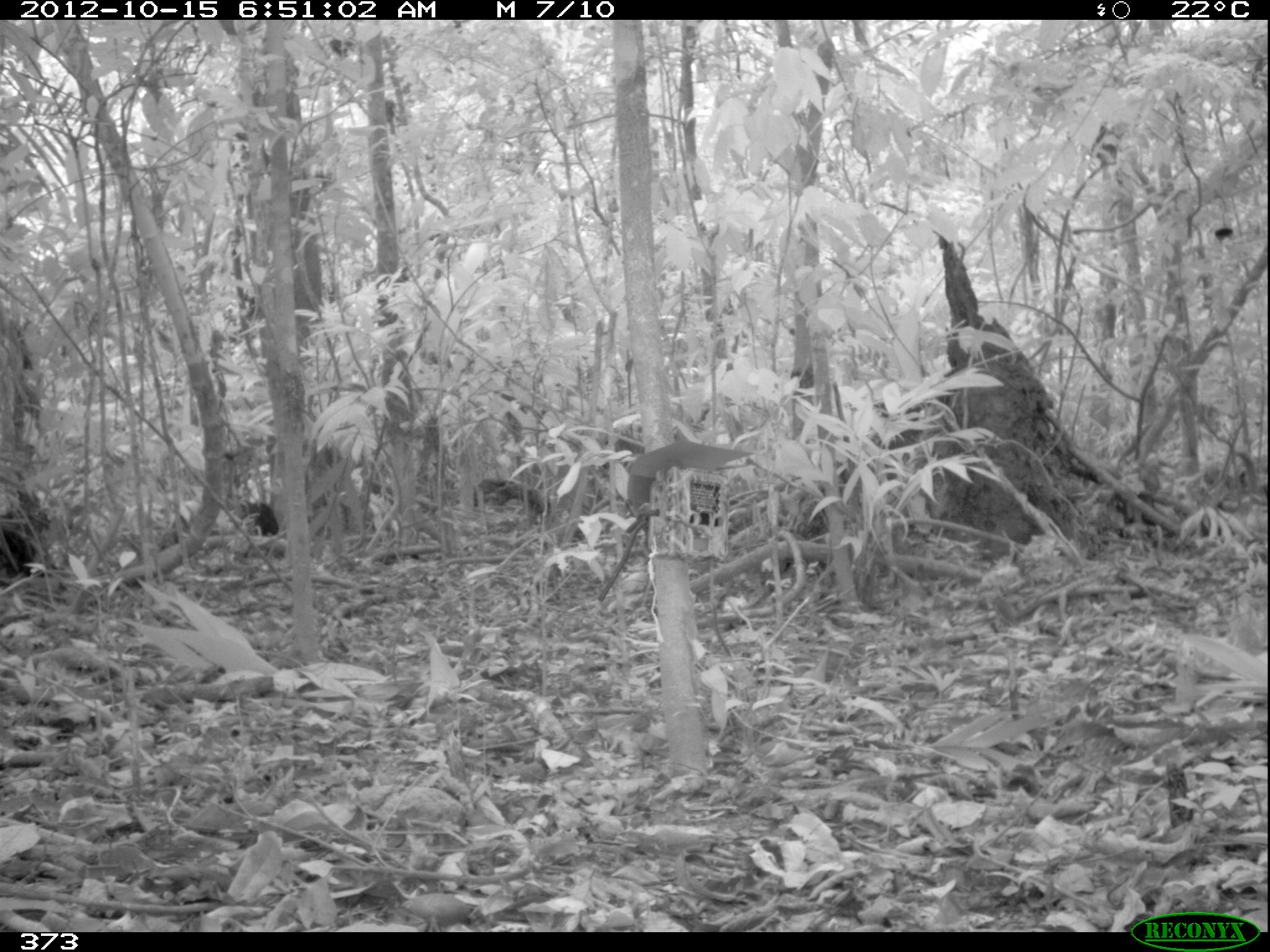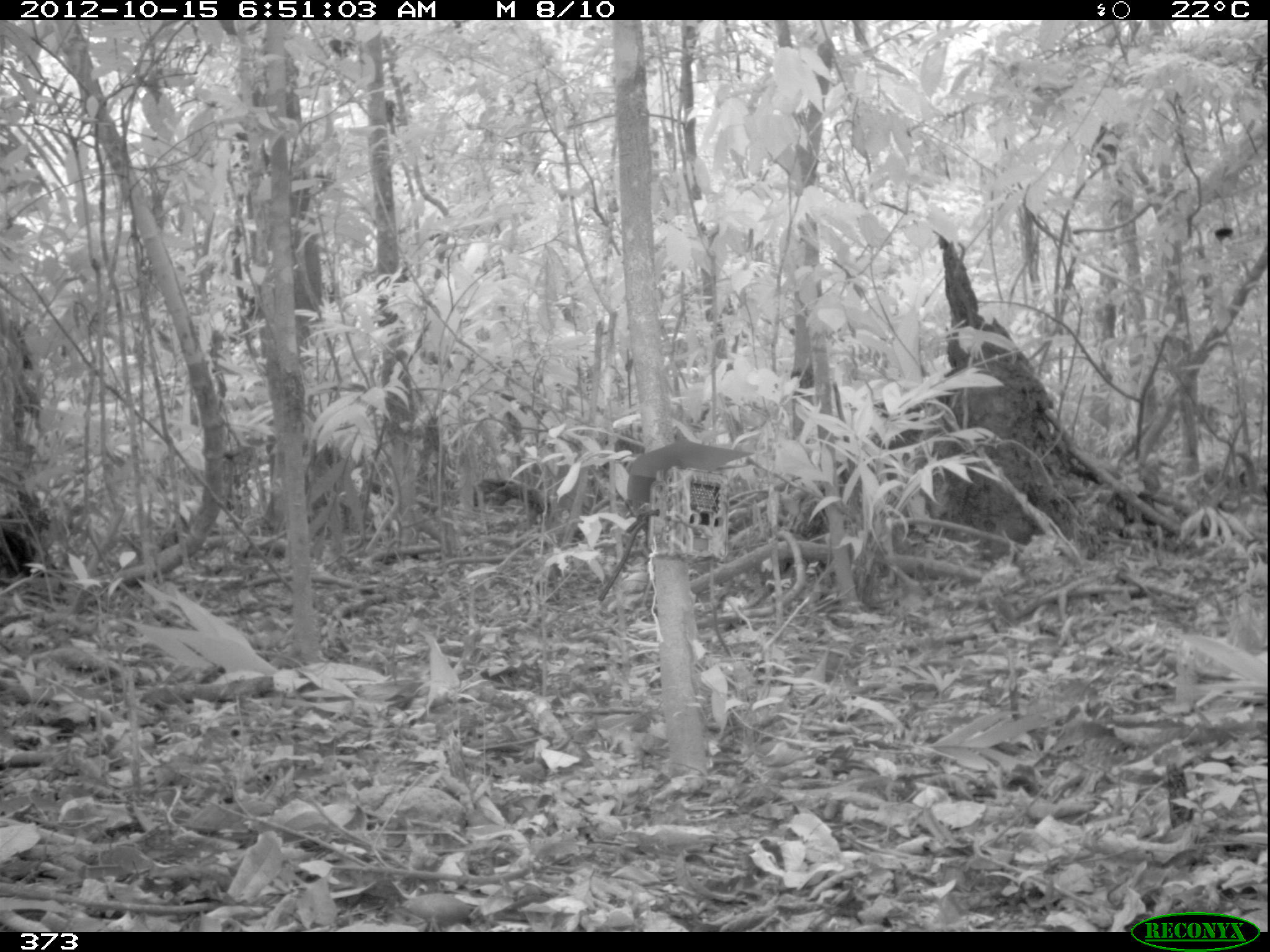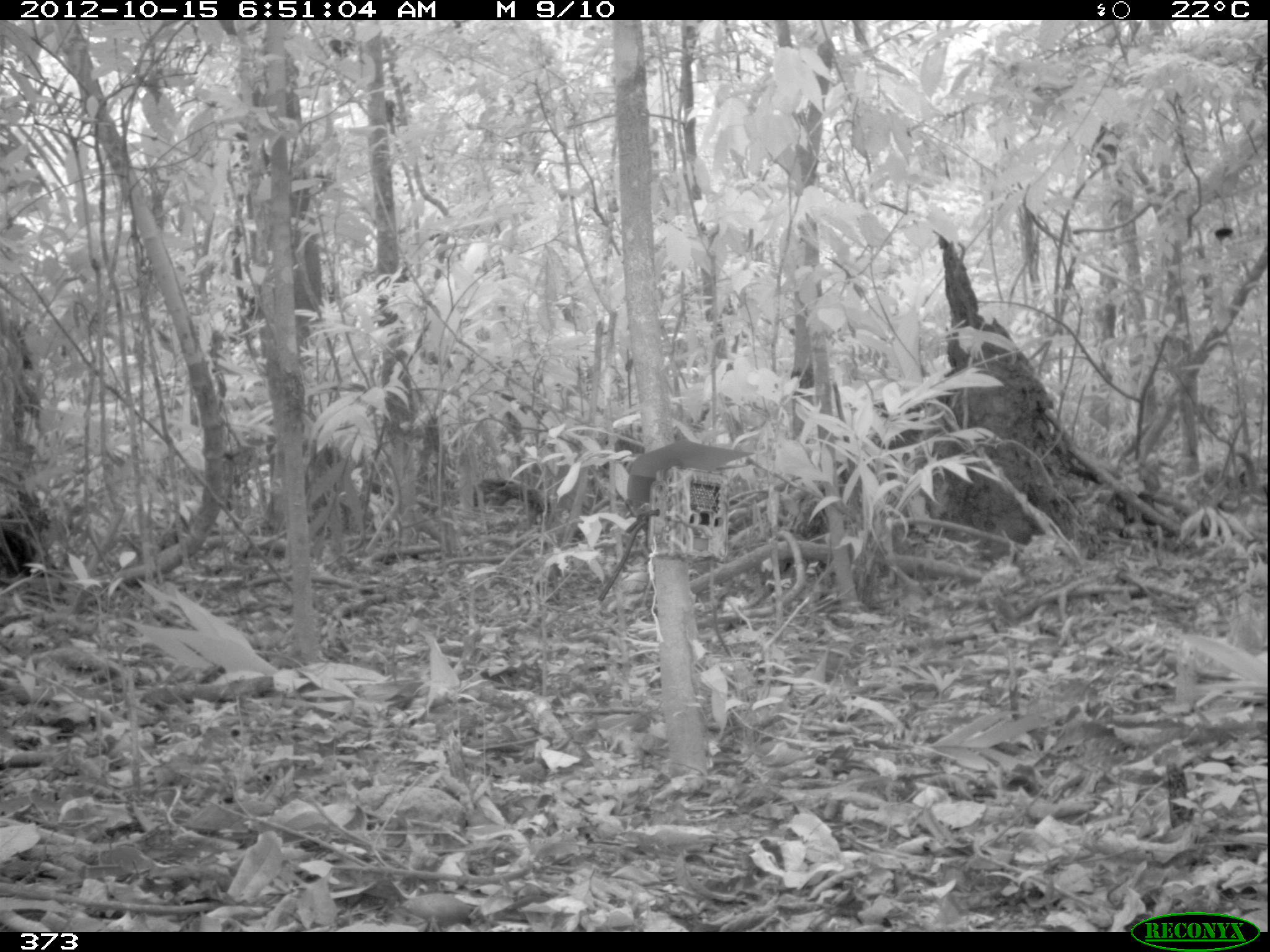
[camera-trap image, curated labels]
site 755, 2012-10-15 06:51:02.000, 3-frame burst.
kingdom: Animalia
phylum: Chordata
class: Mammalia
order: Carnivora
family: Canidae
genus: Atelocynus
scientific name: Atelocynus microtis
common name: short-eared dog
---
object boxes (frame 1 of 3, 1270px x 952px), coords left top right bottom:
atelocynus microtis: 240 499 278 540